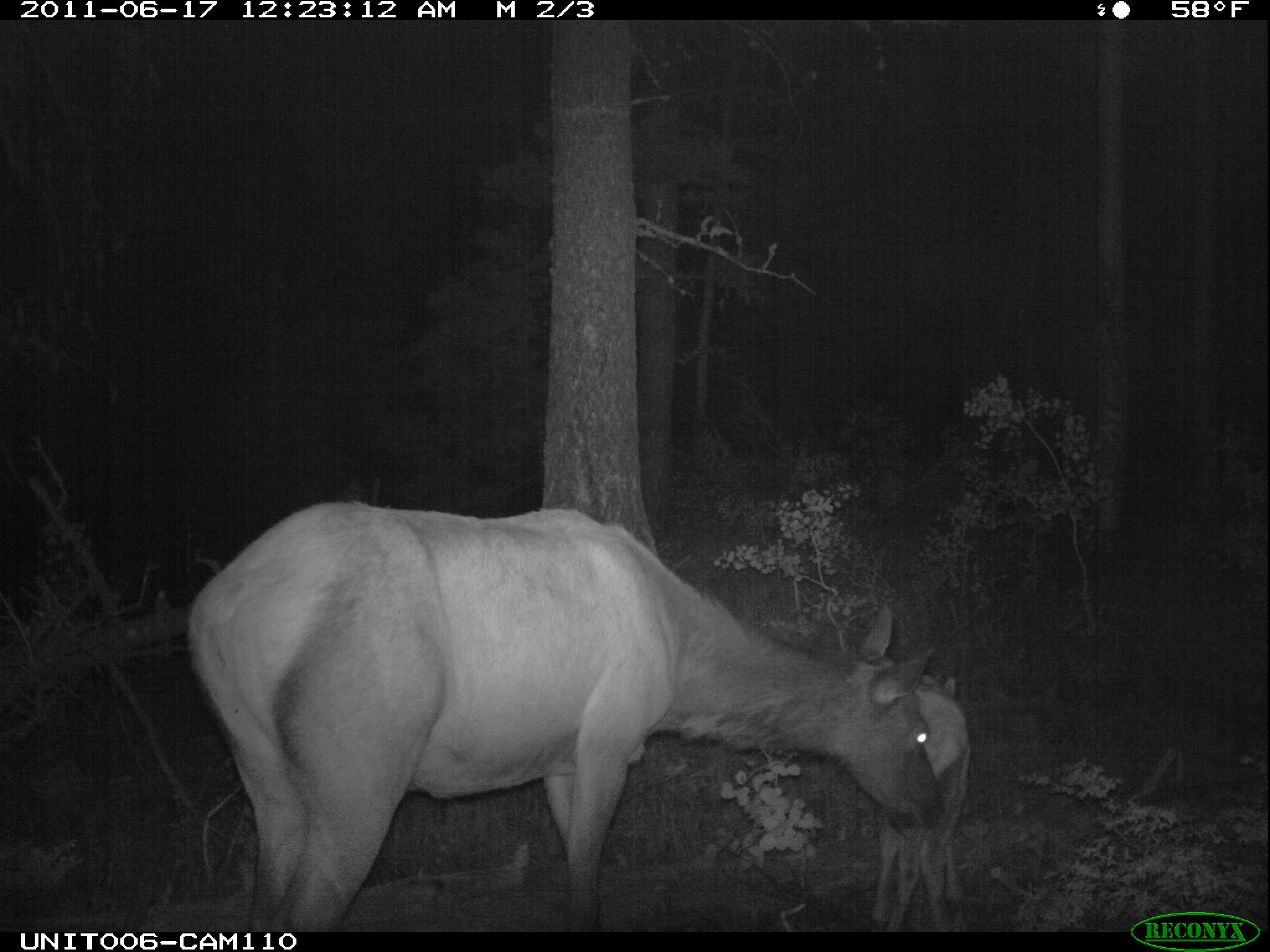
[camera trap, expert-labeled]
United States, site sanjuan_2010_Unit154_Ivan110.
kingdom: Animalia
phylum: Chordata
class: Mammalia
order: Artiodactyla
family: Cervidae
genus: Cervus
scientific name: Cervus elaphus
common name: red deer